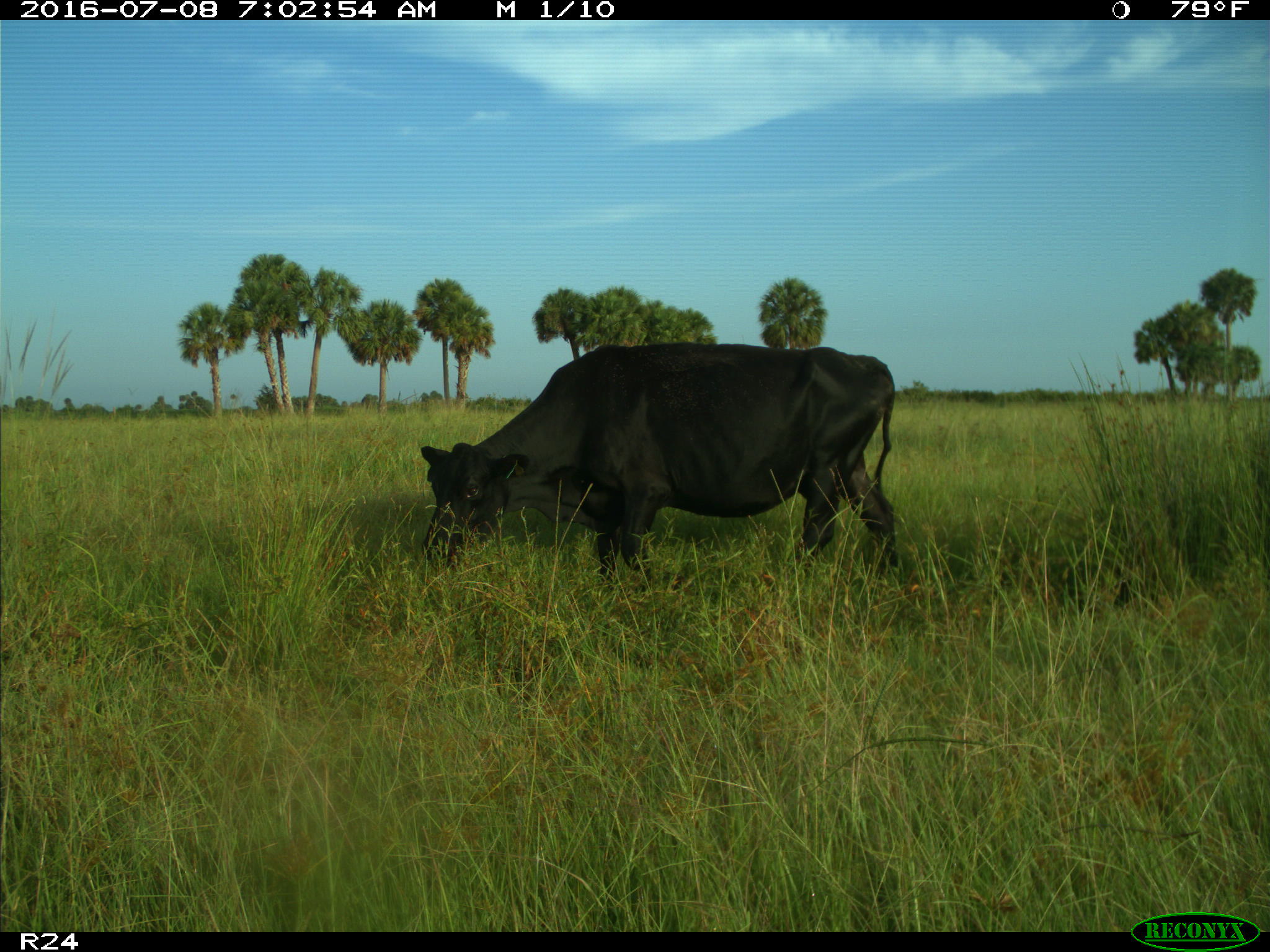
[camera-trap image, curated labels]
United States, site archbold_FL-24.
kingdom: Animalia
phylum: Chordata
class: Mammalia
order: Artiodactyla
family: Bovidae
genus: Bos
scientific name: Bos taurus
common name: domestic cow